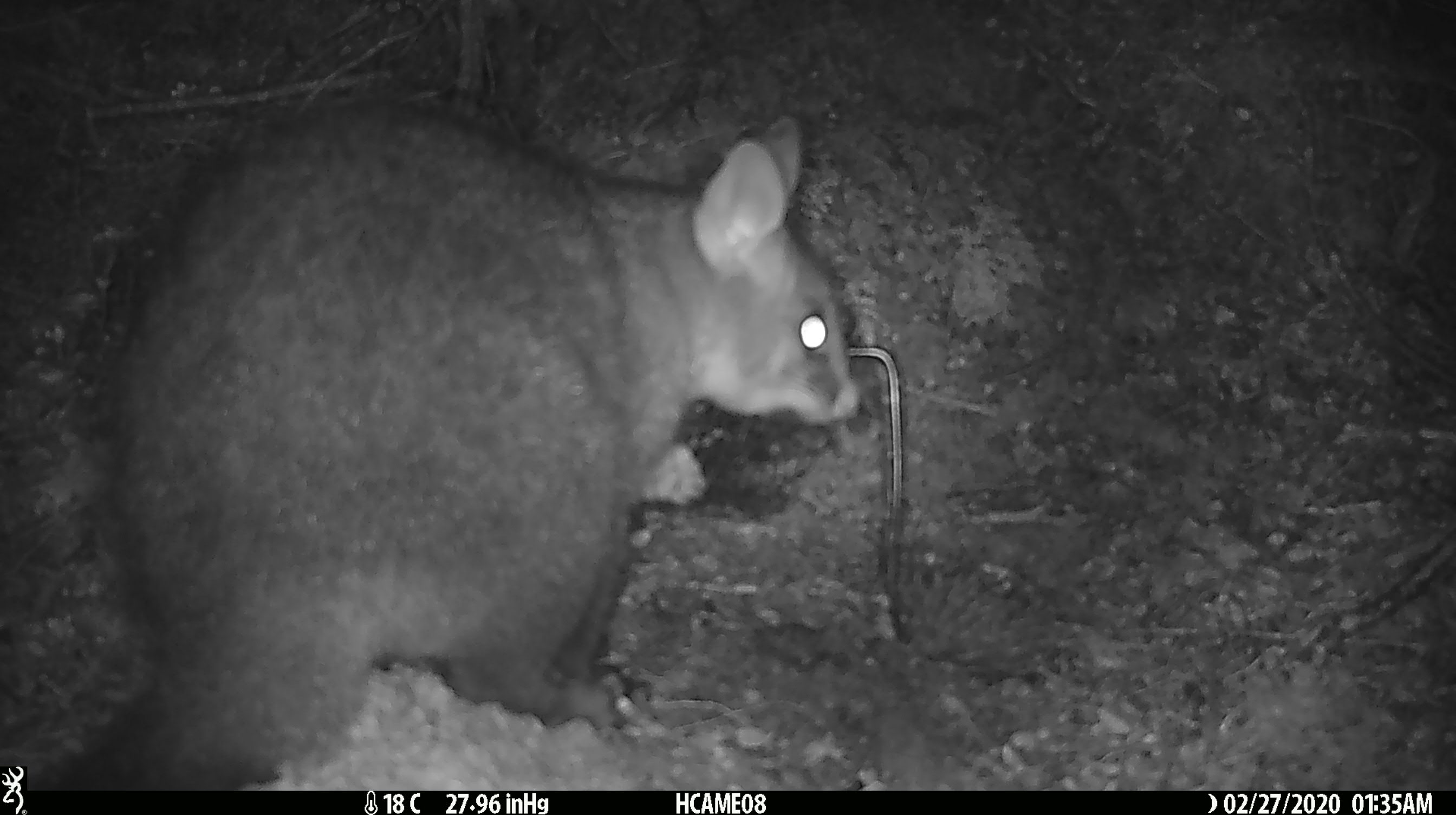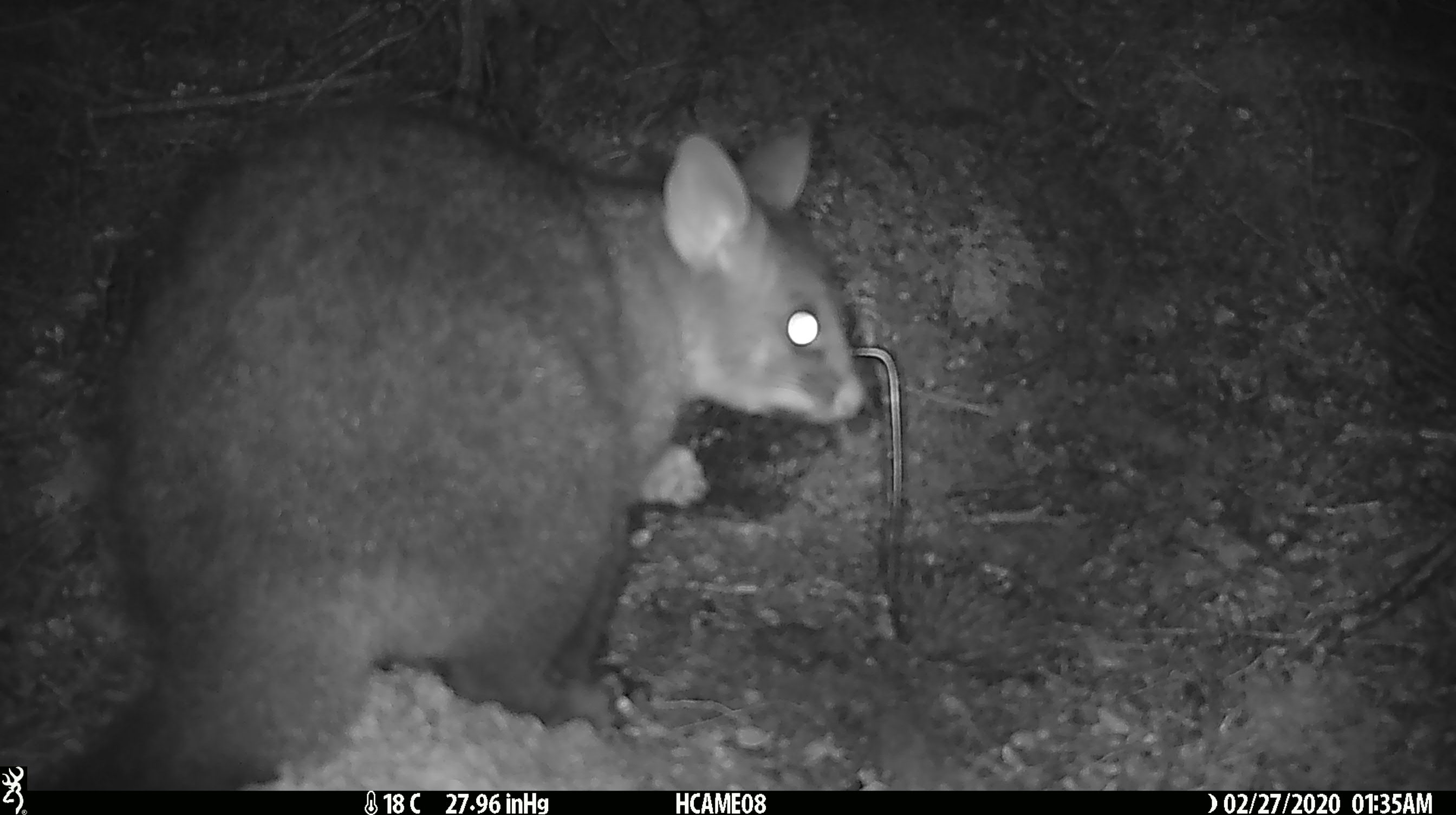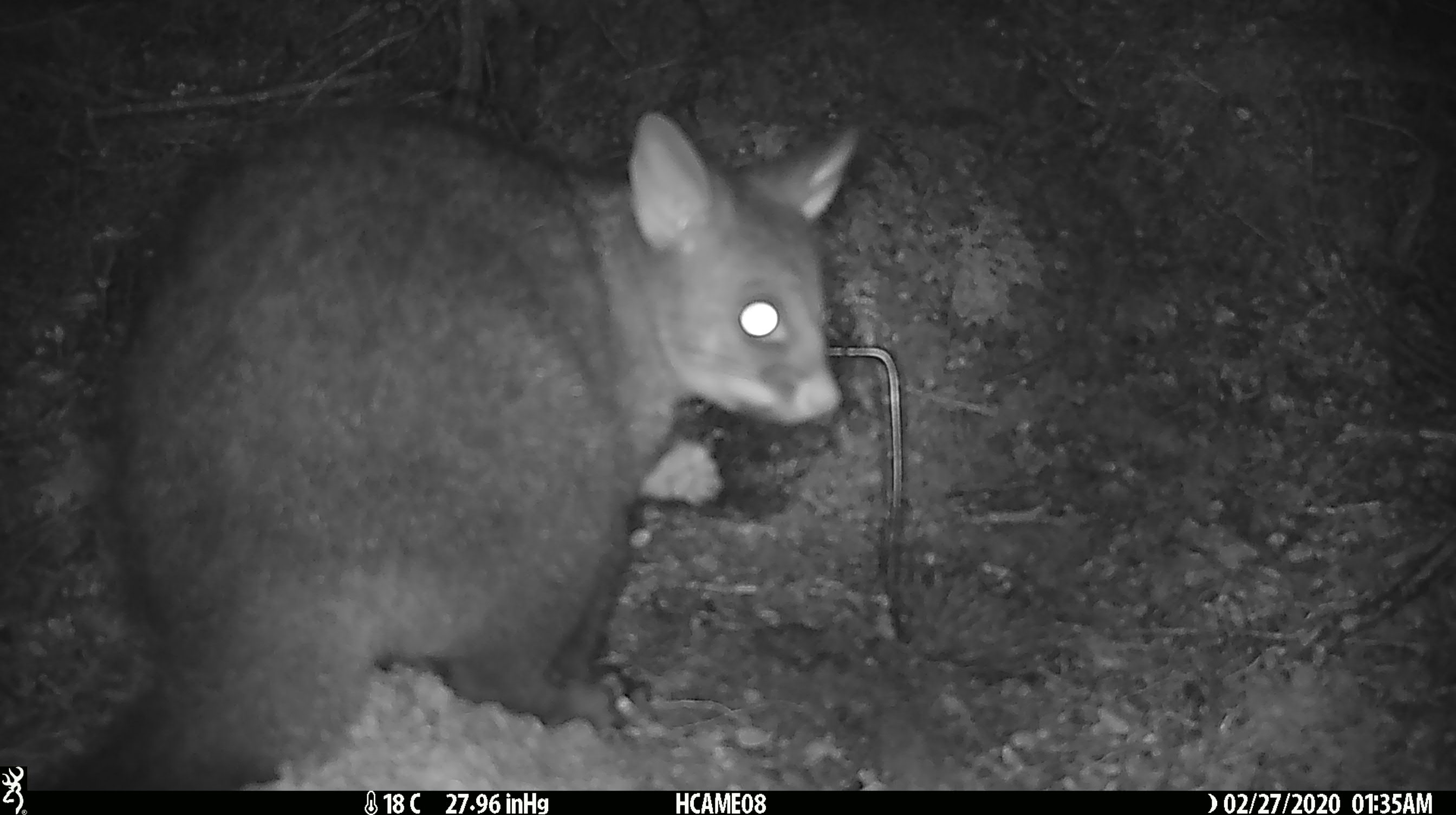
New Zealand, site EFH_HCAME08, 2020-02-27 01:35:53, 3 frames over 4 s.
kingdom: Animalia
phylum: Chordata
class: Mammalia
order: Diprotodontia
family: Phalangeridae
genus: Trichosurus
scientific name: Trichosurus vulpecula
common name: common brushtail possum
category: possum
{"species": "possum (common brushtail possum) (Trichosurus vulpecula)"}